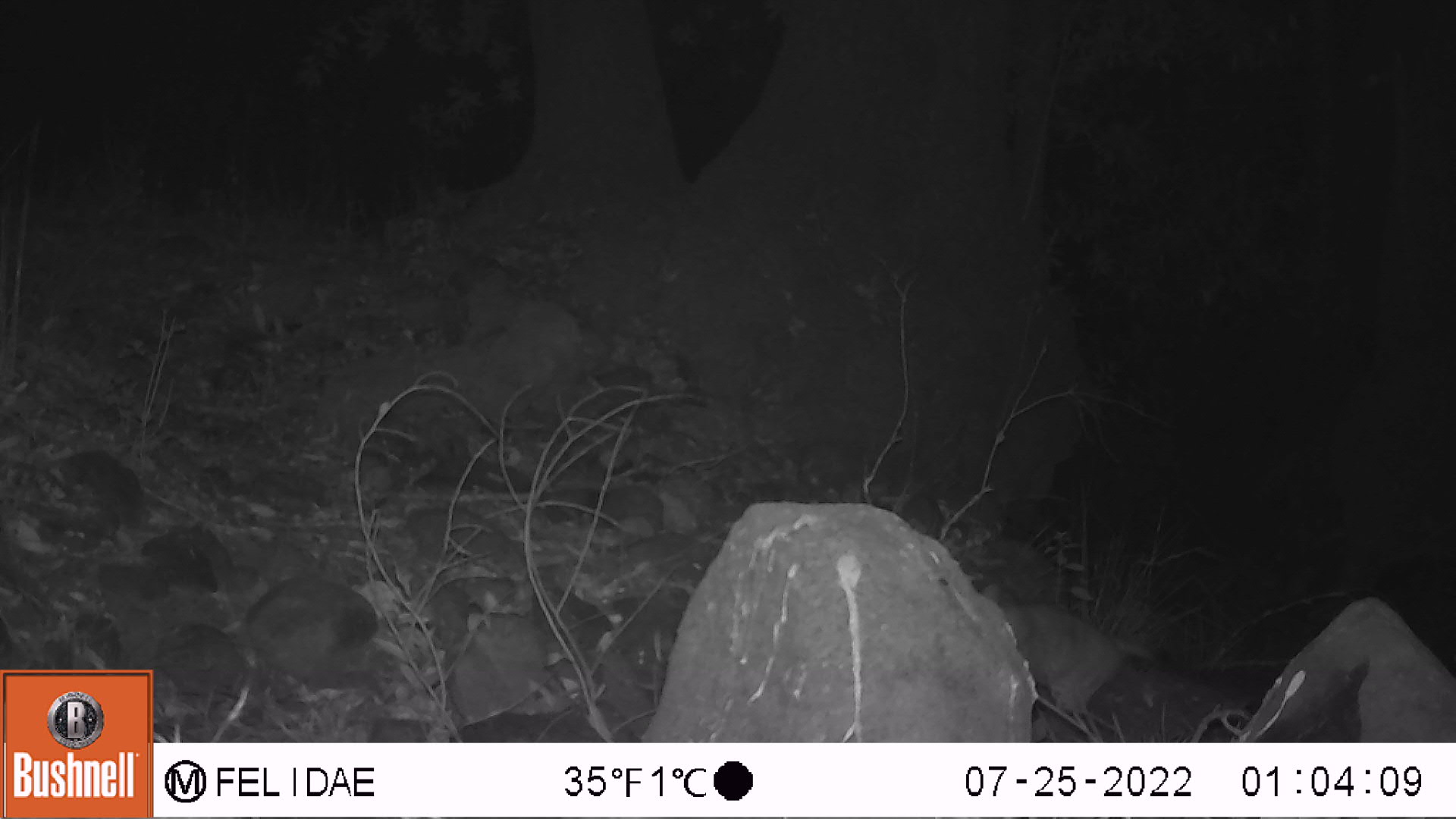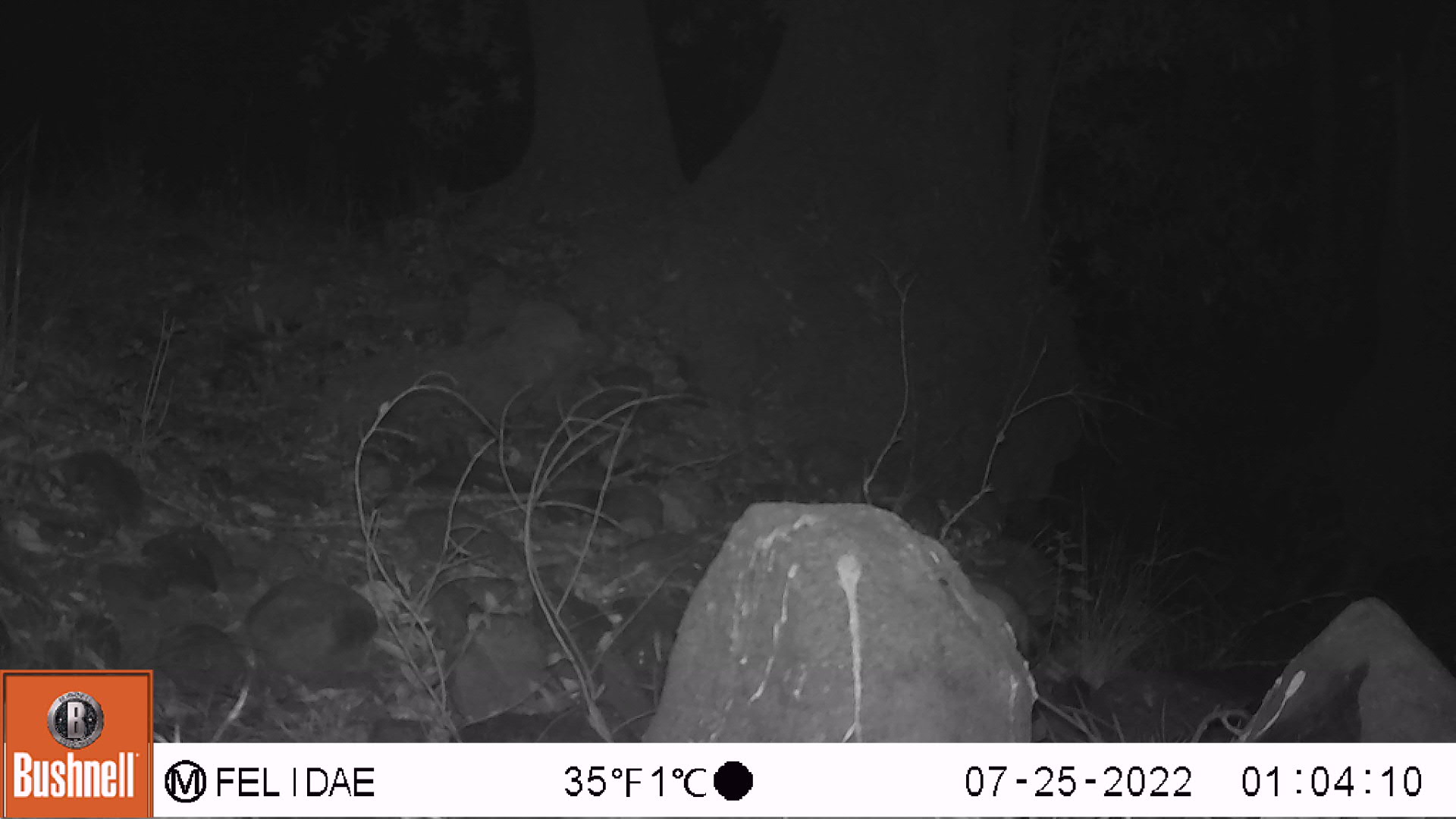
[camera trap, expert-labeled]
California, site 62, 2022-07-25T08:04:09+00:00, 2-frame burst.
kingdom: Animalia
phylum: Chordata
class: Mammalia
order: Carnivora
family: Felidae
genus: Lynx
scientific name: Lynx rufus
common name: bobcat